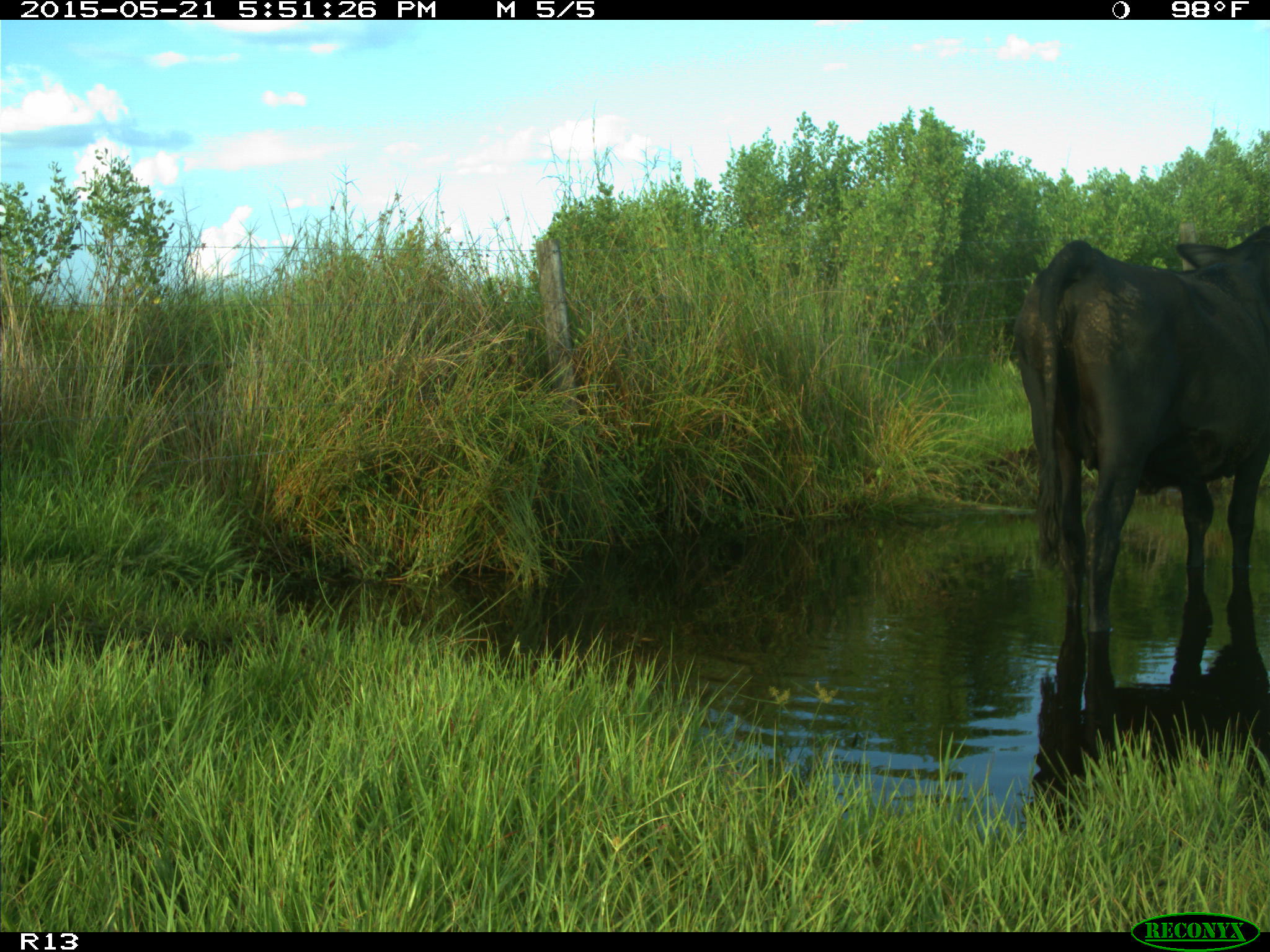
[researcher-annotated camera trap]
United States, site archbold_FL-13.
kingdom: Animalia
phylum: Chordata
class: Mammalia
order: Artiodactyla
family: Bovidae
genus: Bos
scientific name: Bos taurus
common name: domestic cow